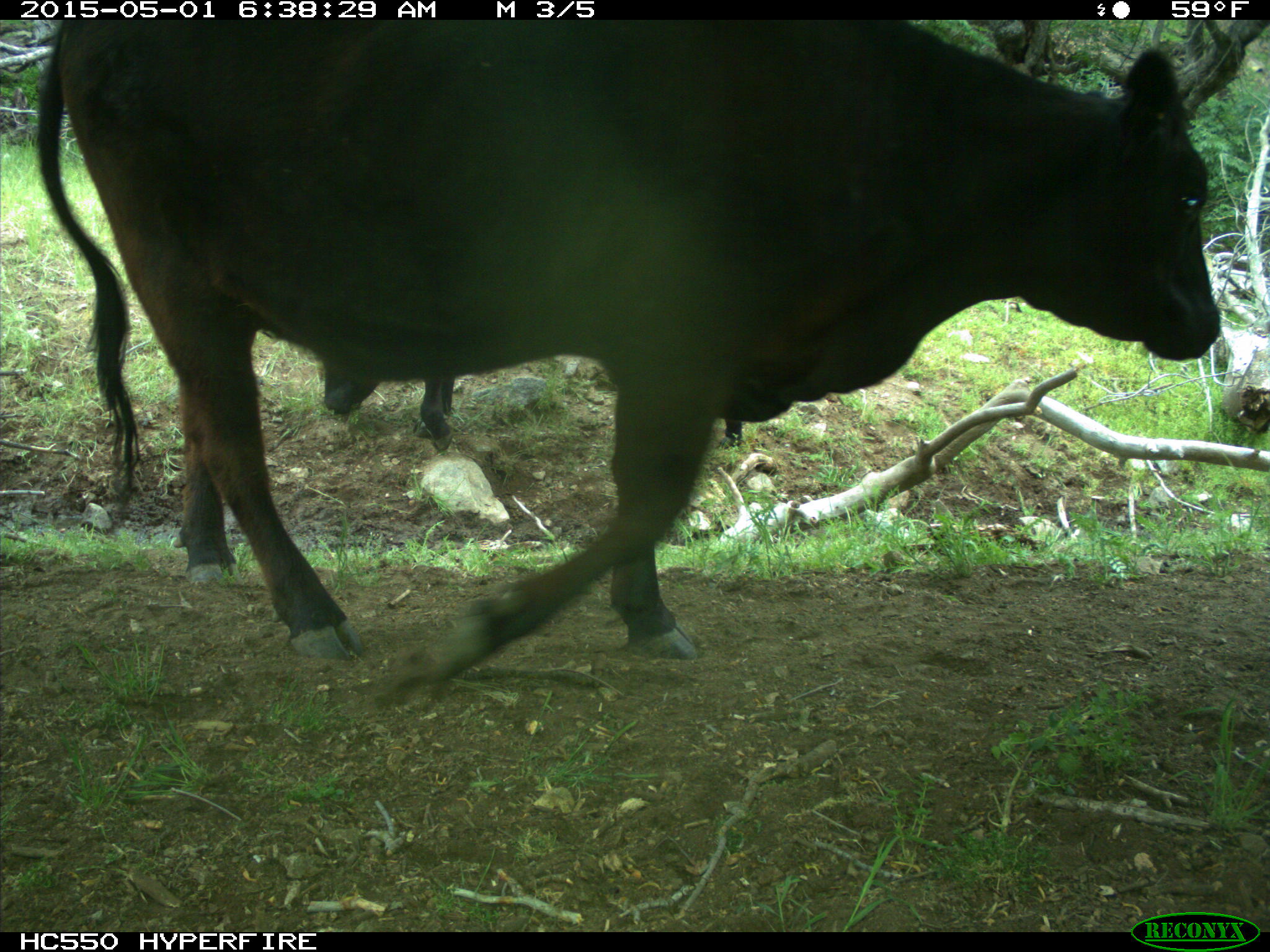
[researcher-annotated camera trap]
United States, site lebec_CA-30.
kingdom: Animalia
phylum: Chordata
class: Mammalia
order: Artiodactyla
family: Bovidae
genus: Bos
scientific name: Bos taurus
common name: domestic cow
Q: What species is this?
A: Bos taurus (domestic cow).